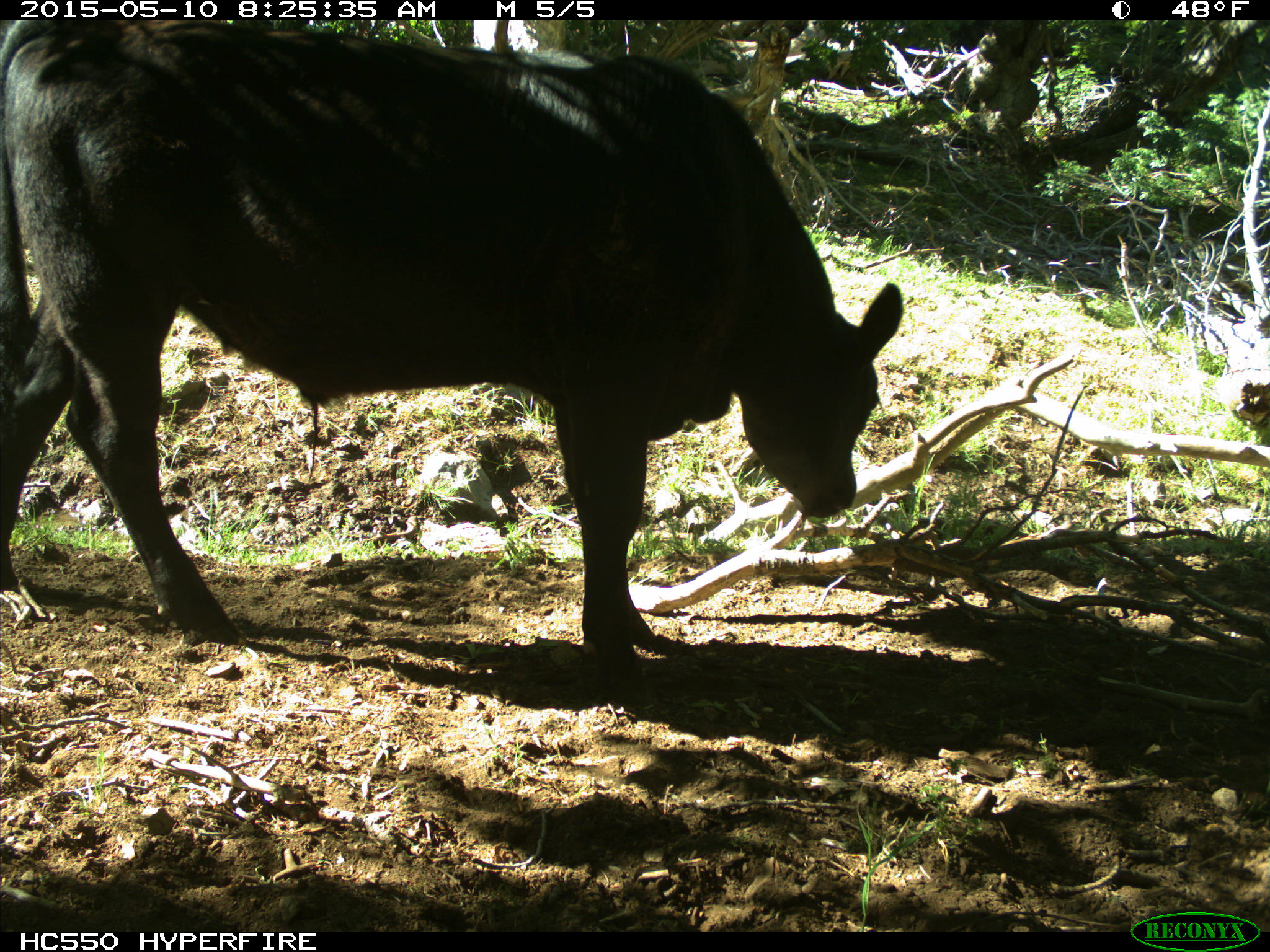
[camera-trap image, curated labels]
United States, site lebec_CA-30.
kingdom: Animalia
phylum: Chordata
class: Mammalia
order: Artiodactyla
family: Bovidae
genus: Bos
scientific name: Bos taurus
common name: domestic cow